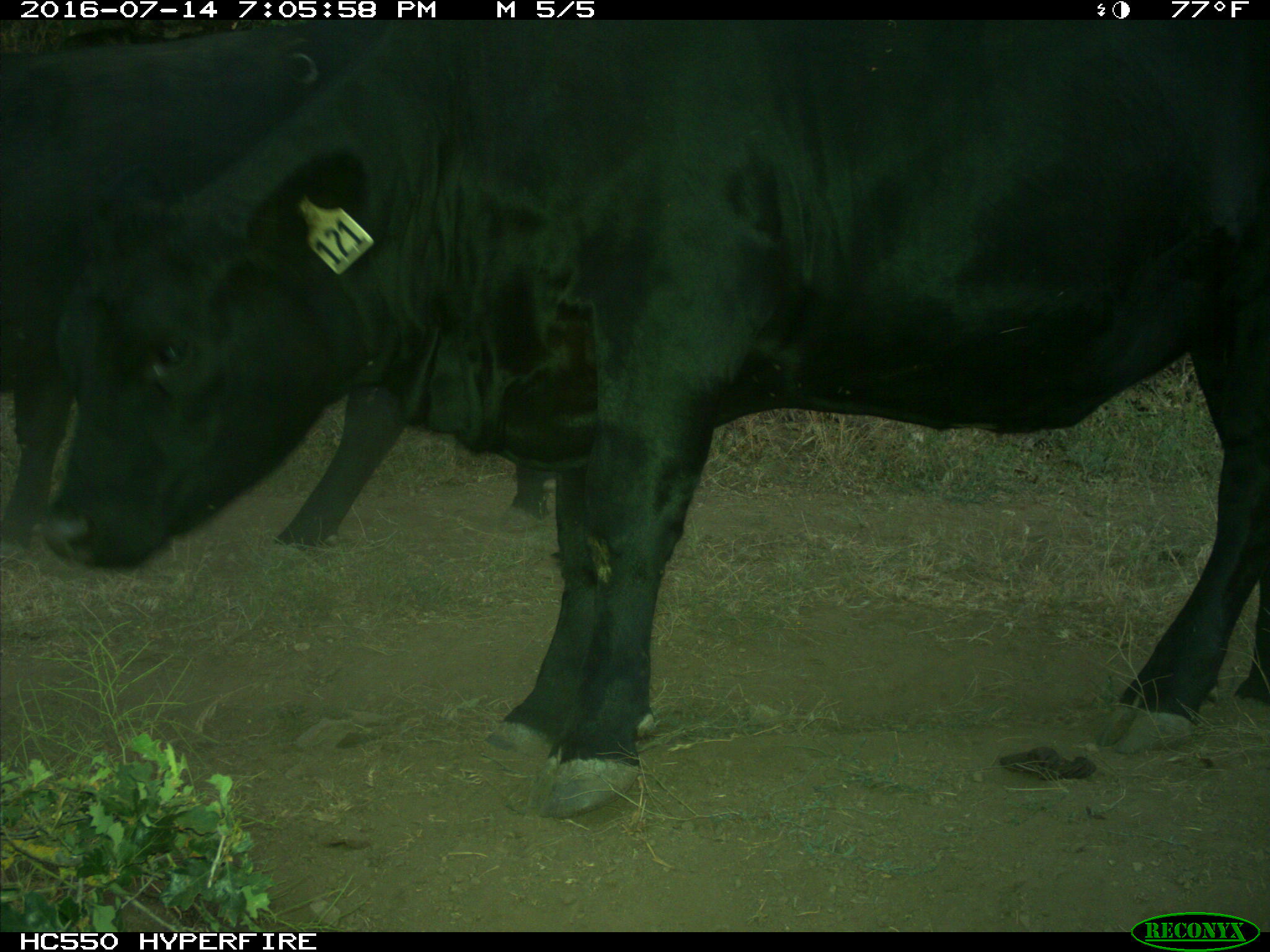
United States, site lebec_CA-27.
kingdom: Animalia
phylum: Chordata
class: Mammalia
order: Artiodactyla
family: Bovidae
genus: Bos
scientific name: Bos taurus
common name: domestic cow